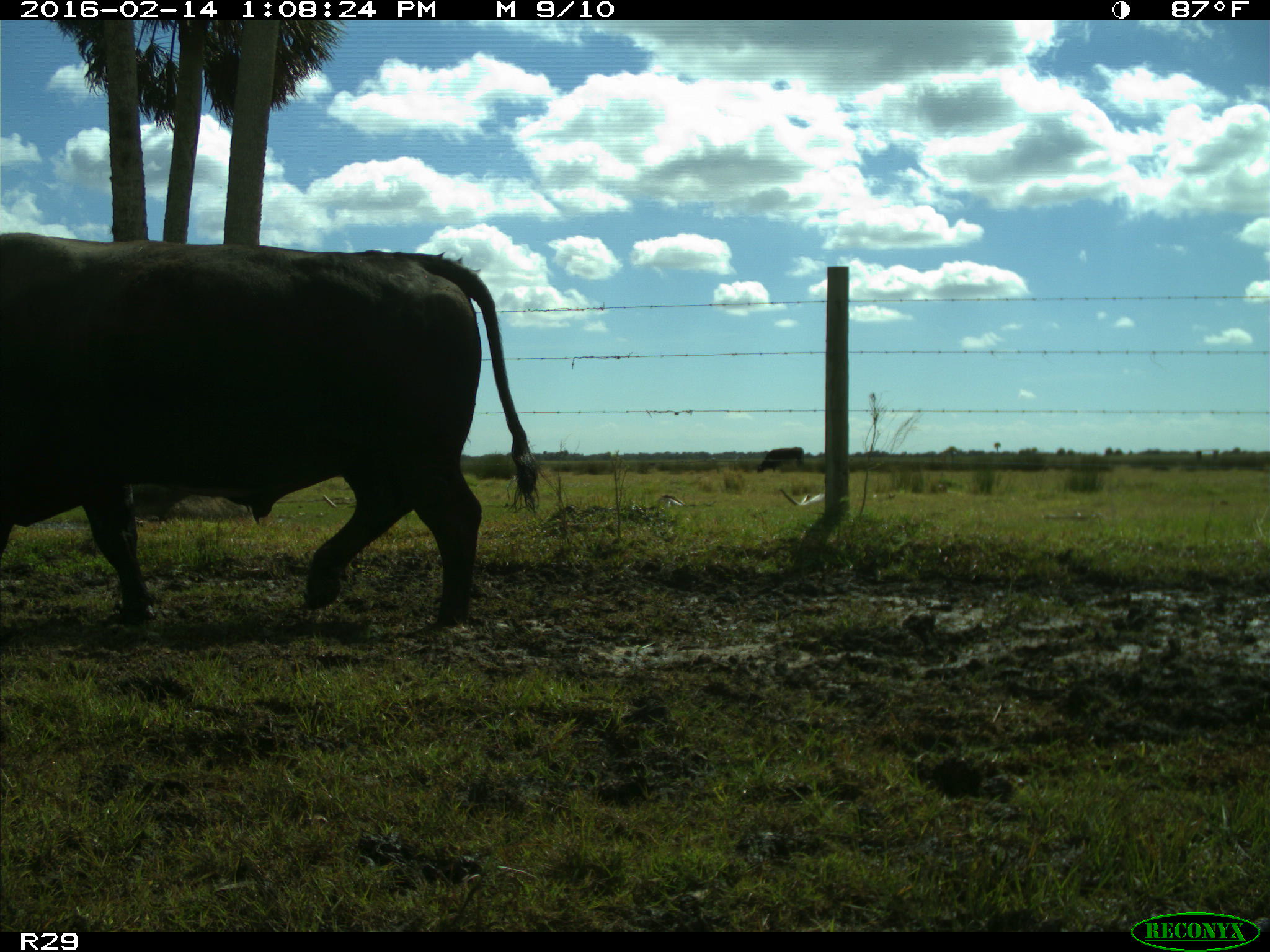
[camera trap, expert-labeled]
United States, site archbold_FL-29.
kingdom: Animalia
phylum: Chordata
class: Mammalia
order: Artiodactyla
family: Bovidae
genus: Bos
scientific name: Bos taurus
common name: domestic cow